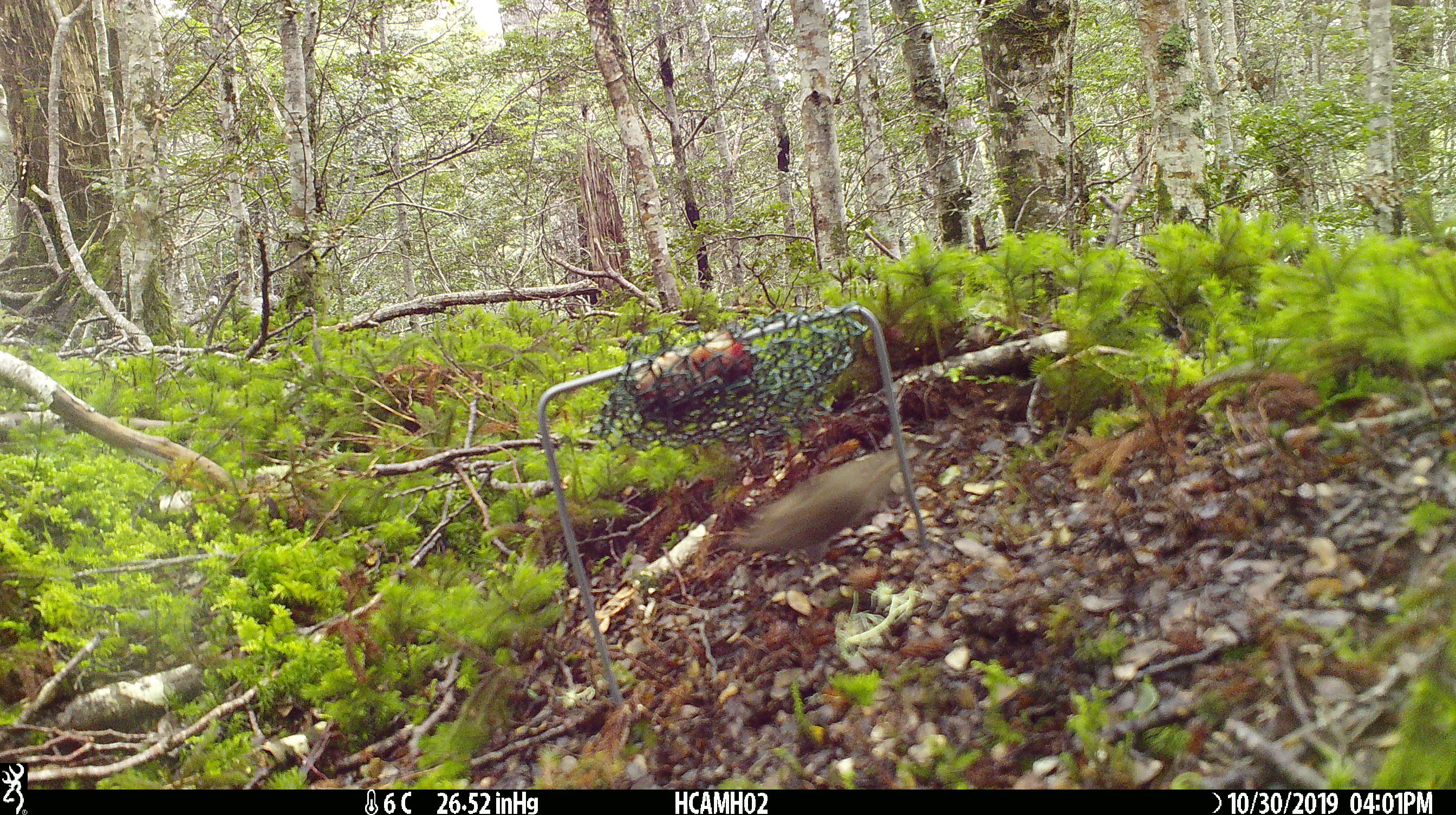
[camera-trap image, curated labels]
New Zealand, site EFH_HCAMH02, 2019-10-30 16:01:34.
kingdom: Animalia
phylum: Chordata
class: Mammalia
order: Rodentia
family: Muridae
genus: Mus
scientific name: Mus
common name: mouse